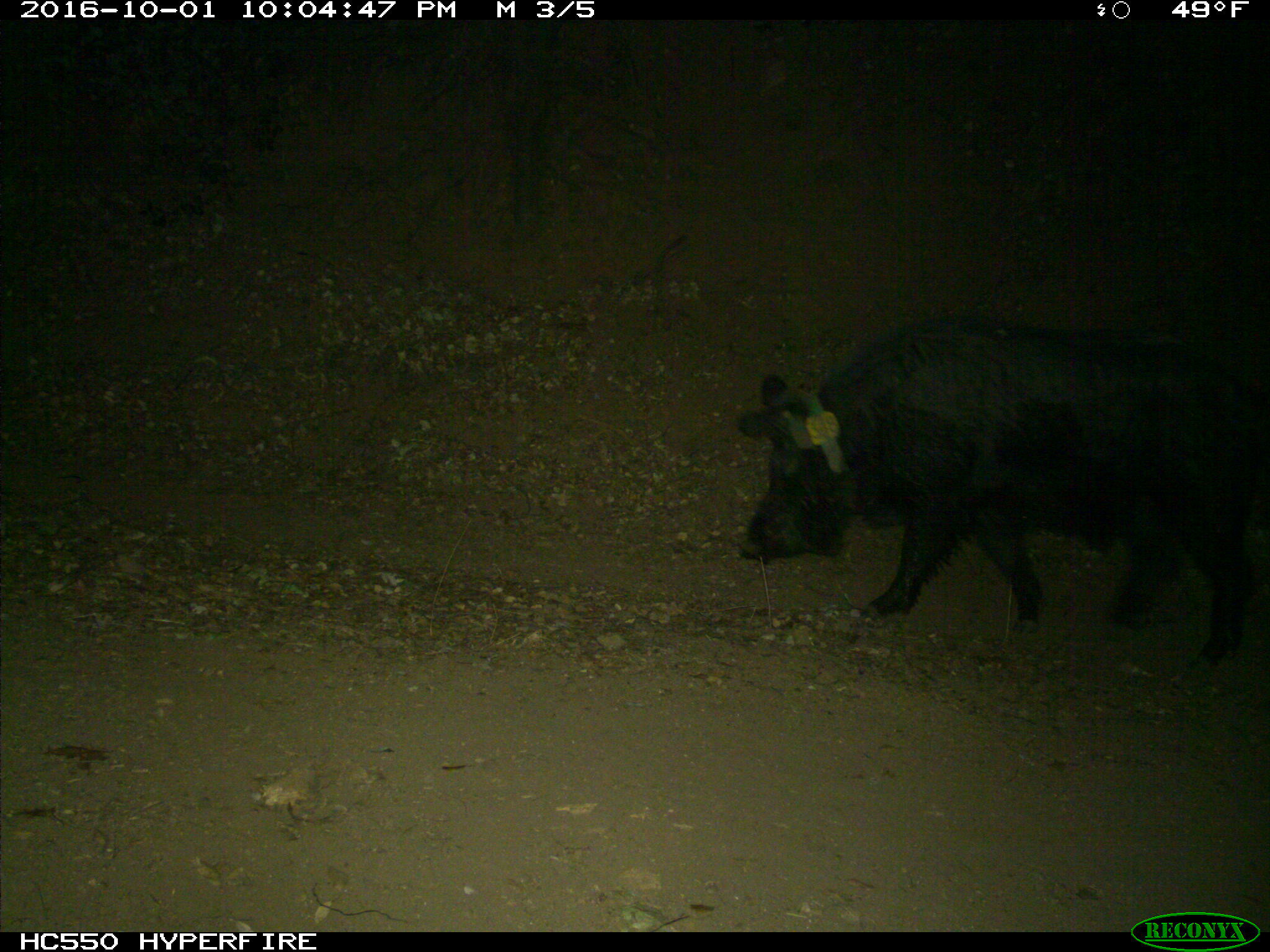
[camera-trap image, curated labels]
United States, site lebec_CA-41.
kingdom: Animalia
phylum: Chordata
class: Mammalia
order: Artiodactyla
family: Suidae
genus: Sus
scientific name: Sus scrofa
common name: wild boar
Sus scrofa (wild boar).